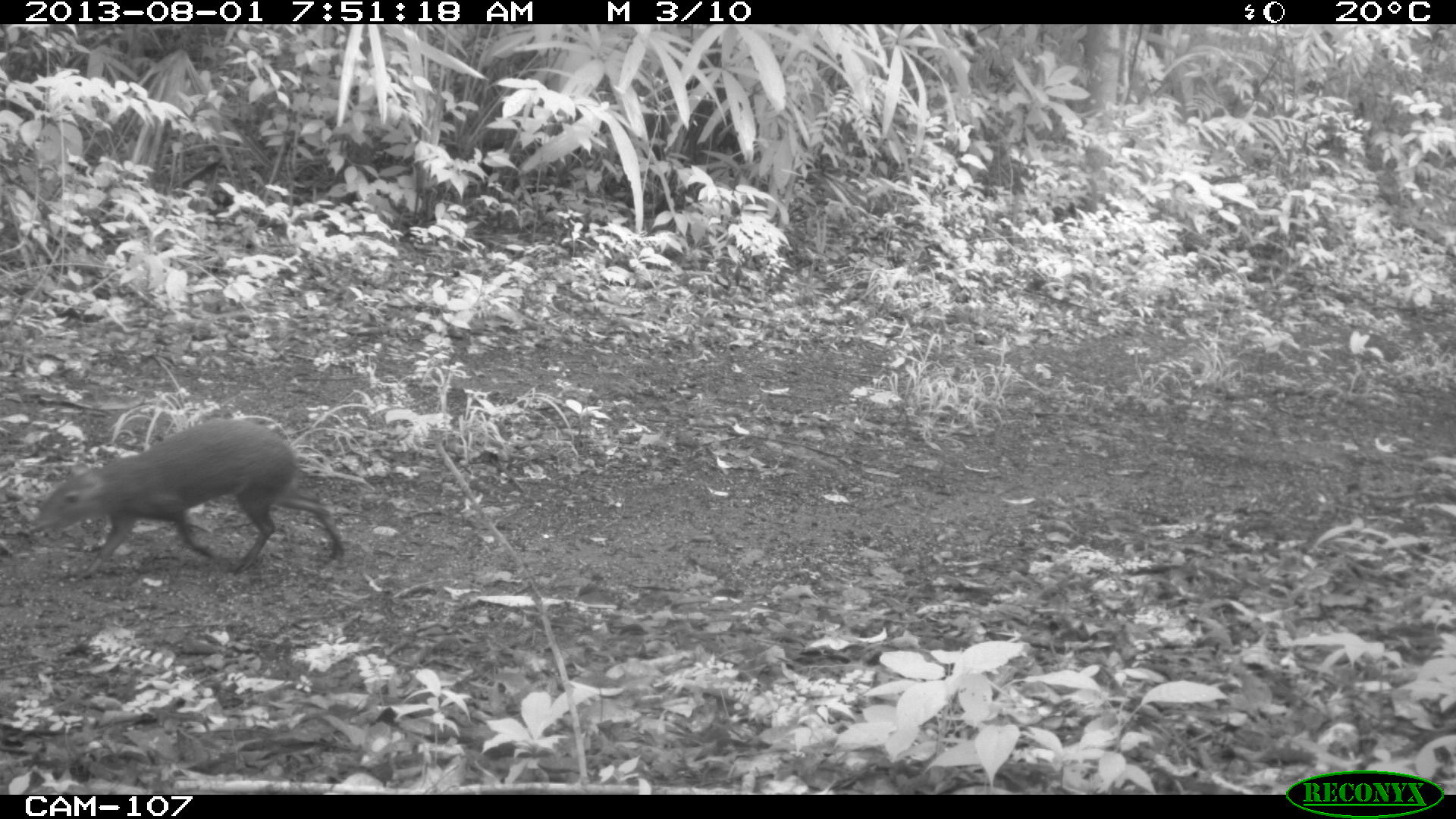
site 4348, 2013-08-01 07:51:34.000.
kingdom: Animalia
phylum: Chordata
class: Mammalia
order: Rodentia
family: Dasyproctidae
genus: Dasyprocta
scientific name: Dasyprocta punctata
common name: central american agouti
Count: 1.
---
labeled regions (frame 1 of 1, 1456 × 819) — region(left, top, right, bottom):
dasyprocta punctata: region(26, 417, 345, 582)